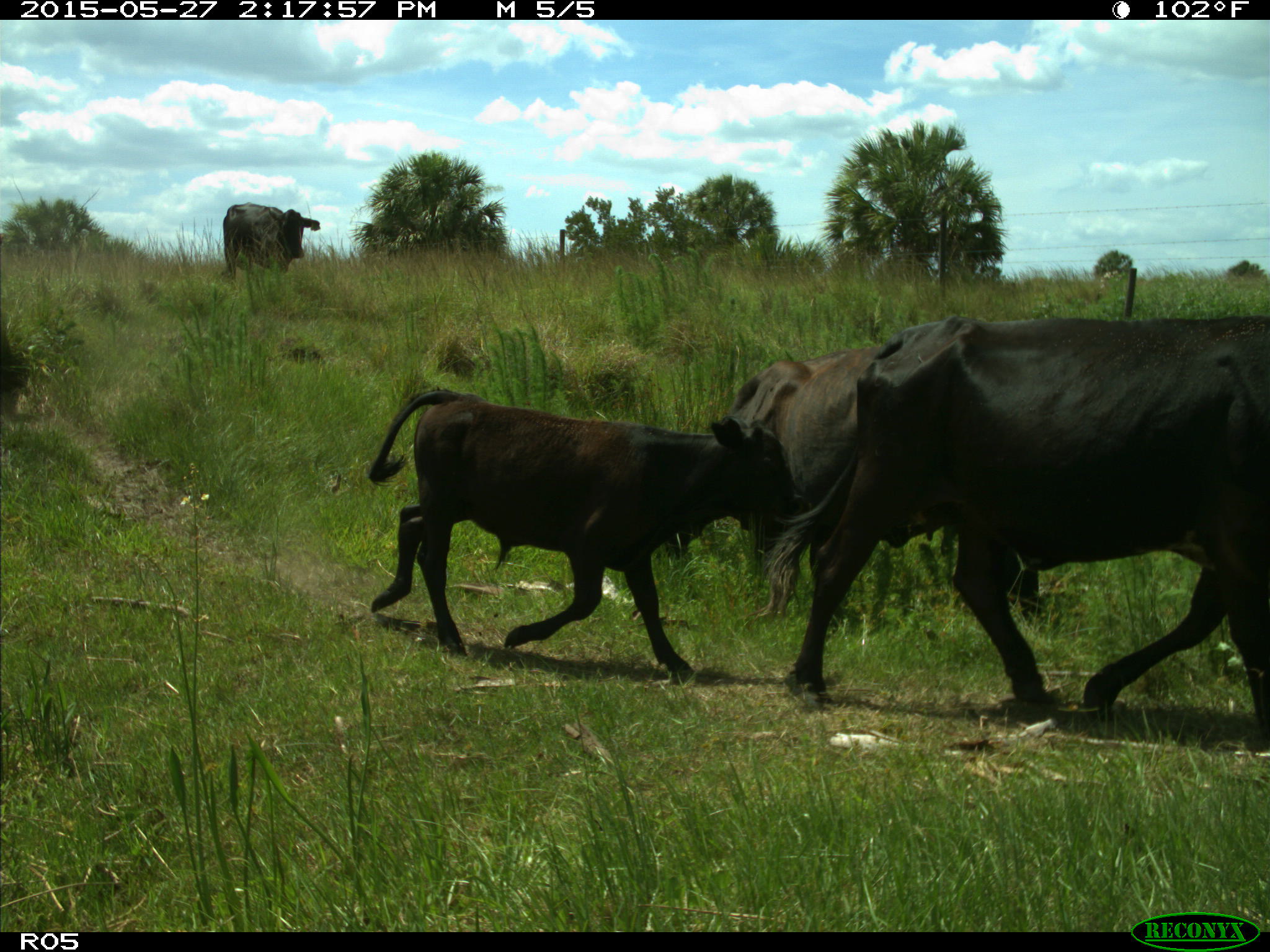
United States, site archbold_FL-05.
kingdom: Animalia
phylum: Chordata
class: Mammalia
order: Artiodactyla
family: Bovidae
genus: Bos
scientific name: Bos taurus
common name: domestic cow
Bos taurus (domestic cow).